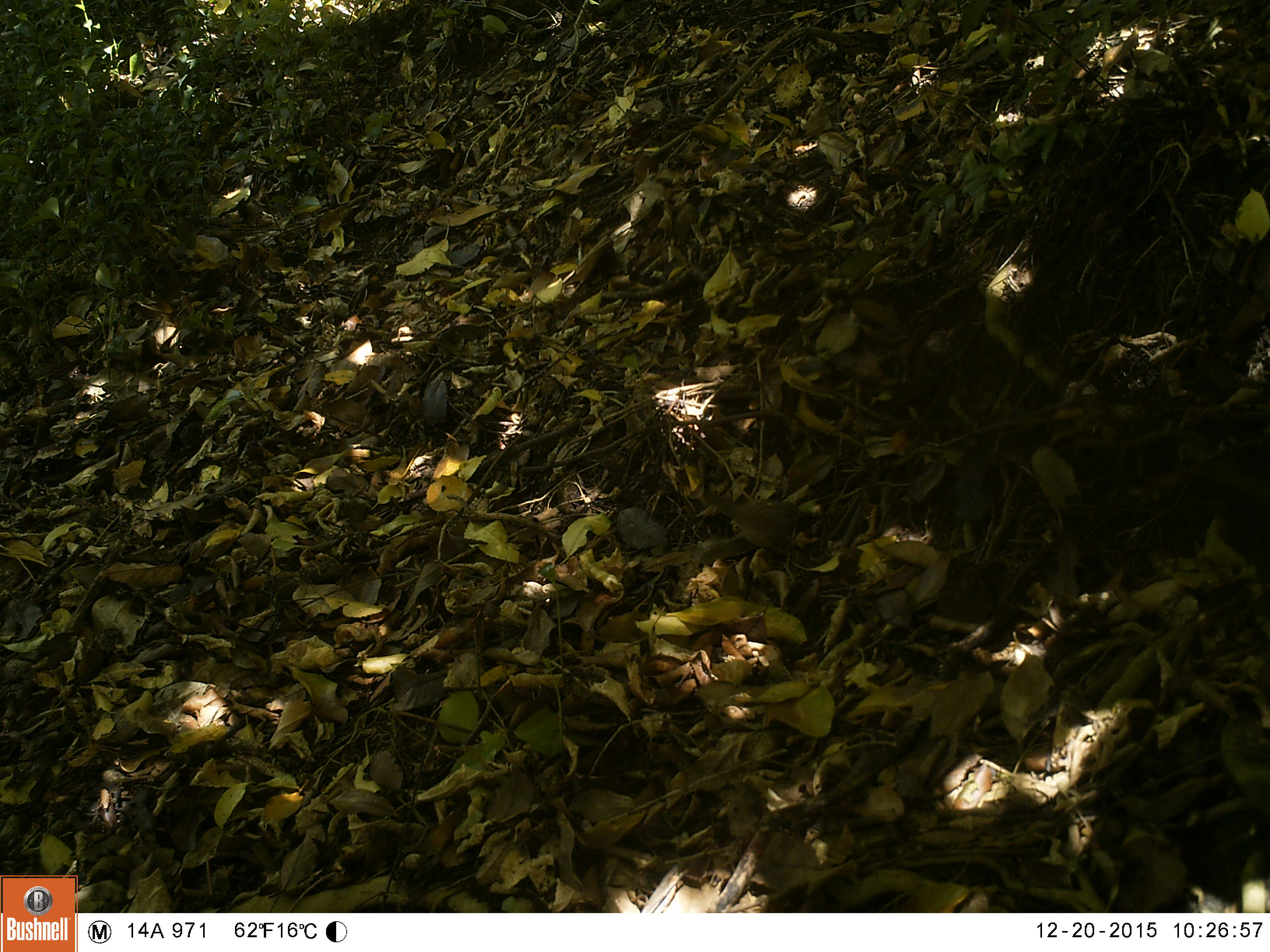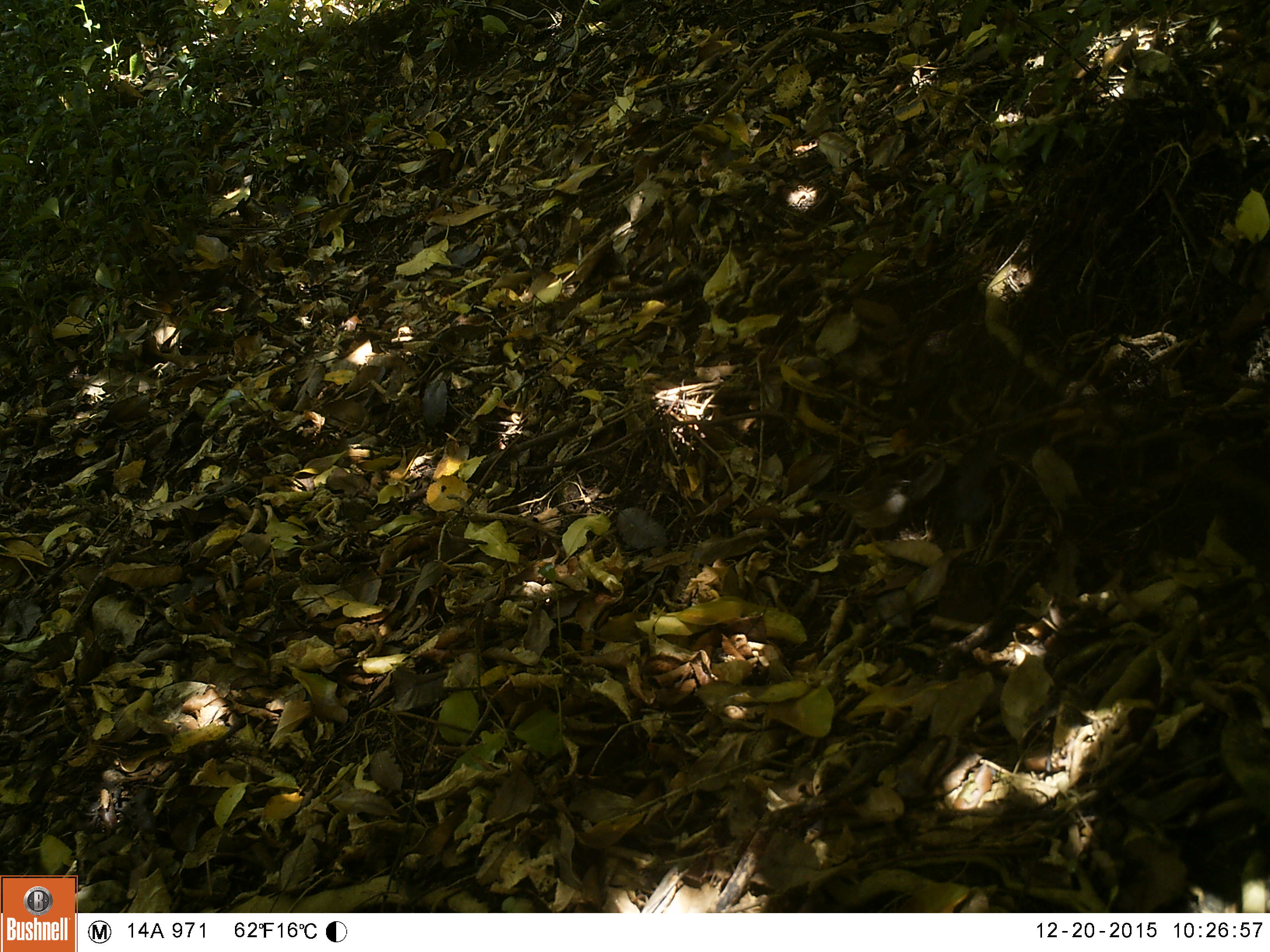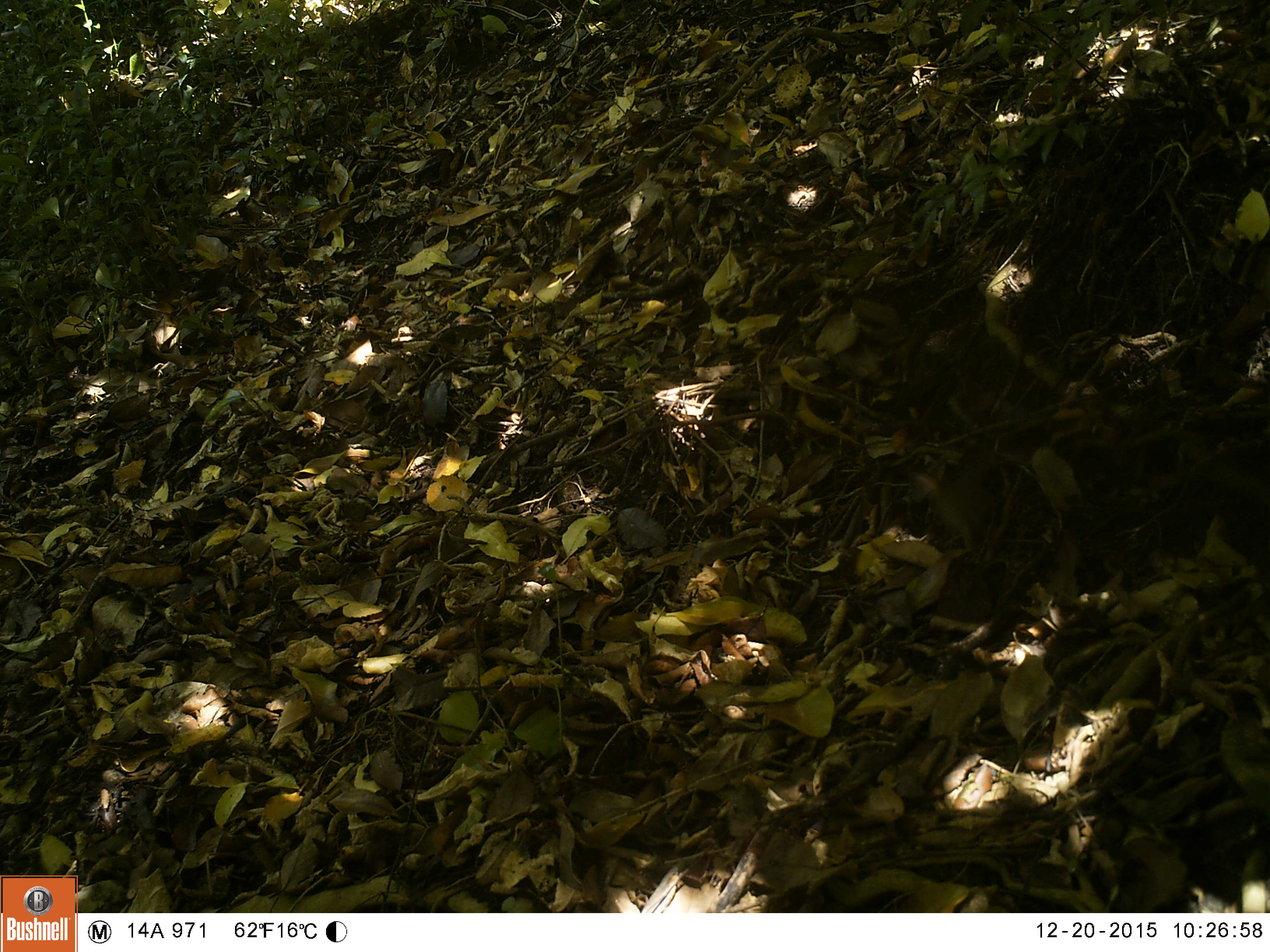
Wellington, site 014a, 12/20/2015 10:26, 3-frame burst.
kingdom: Animalia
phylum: Chordata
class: Aves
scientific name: Aves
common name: bird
Bird (Aves).